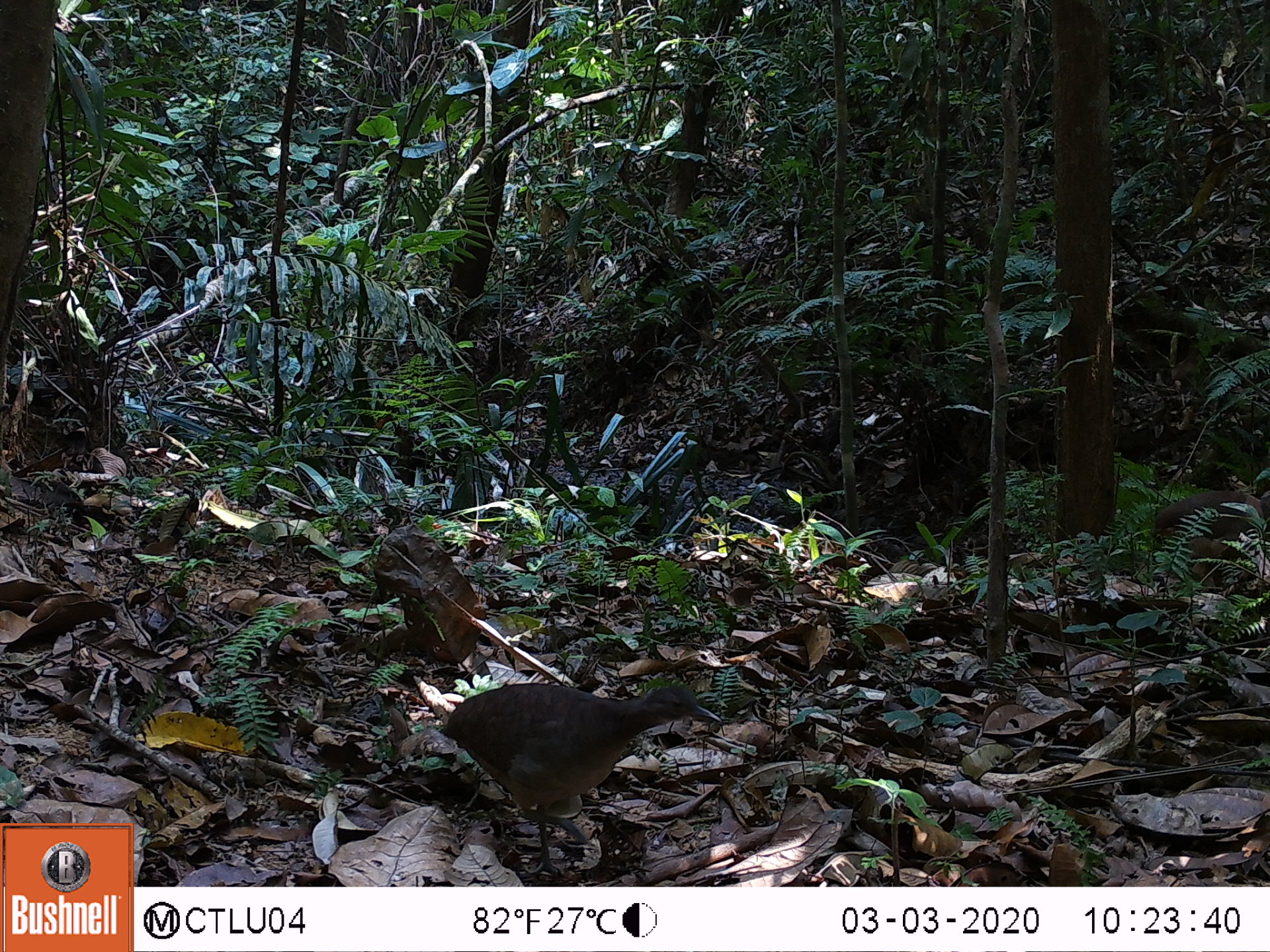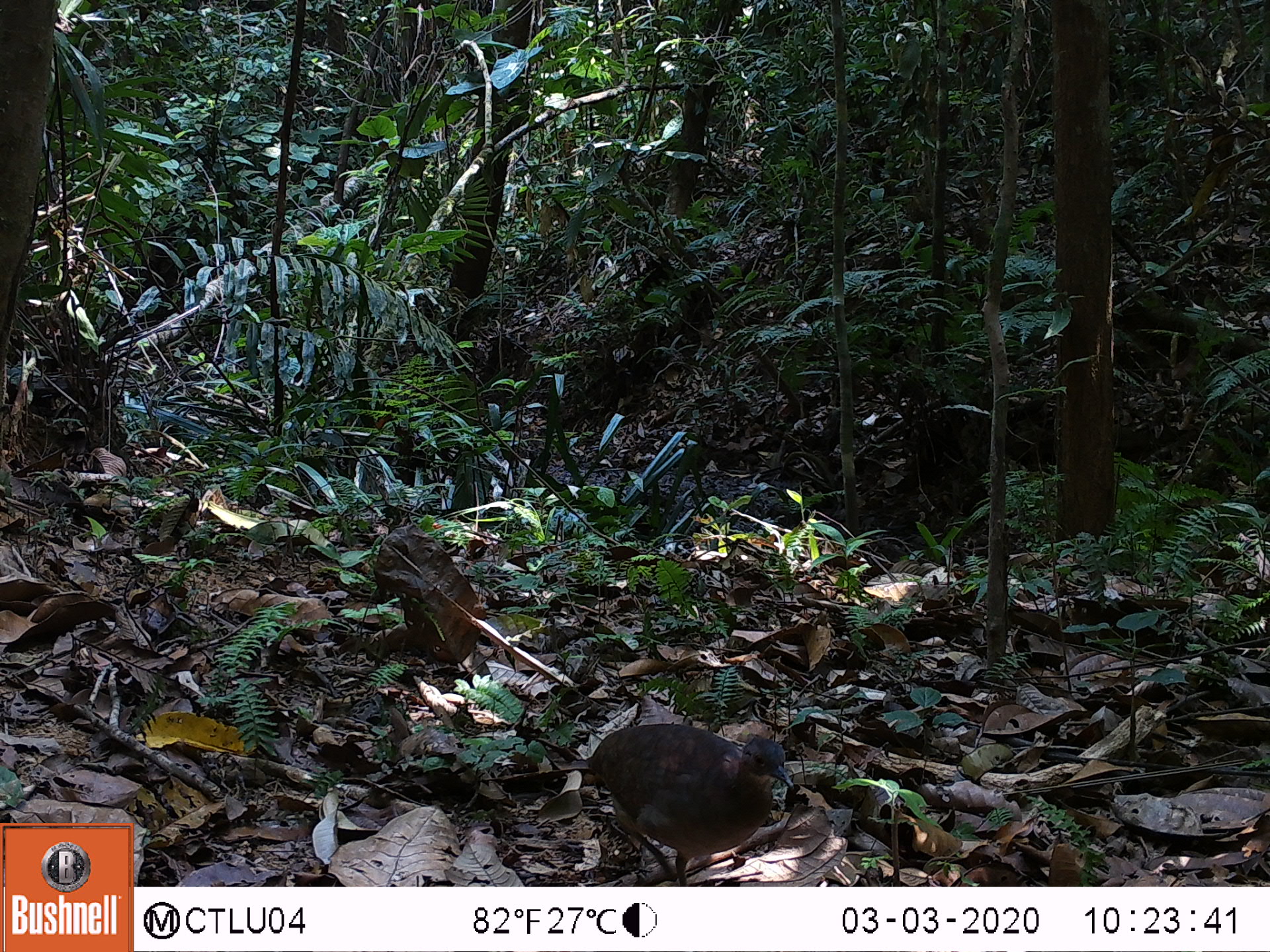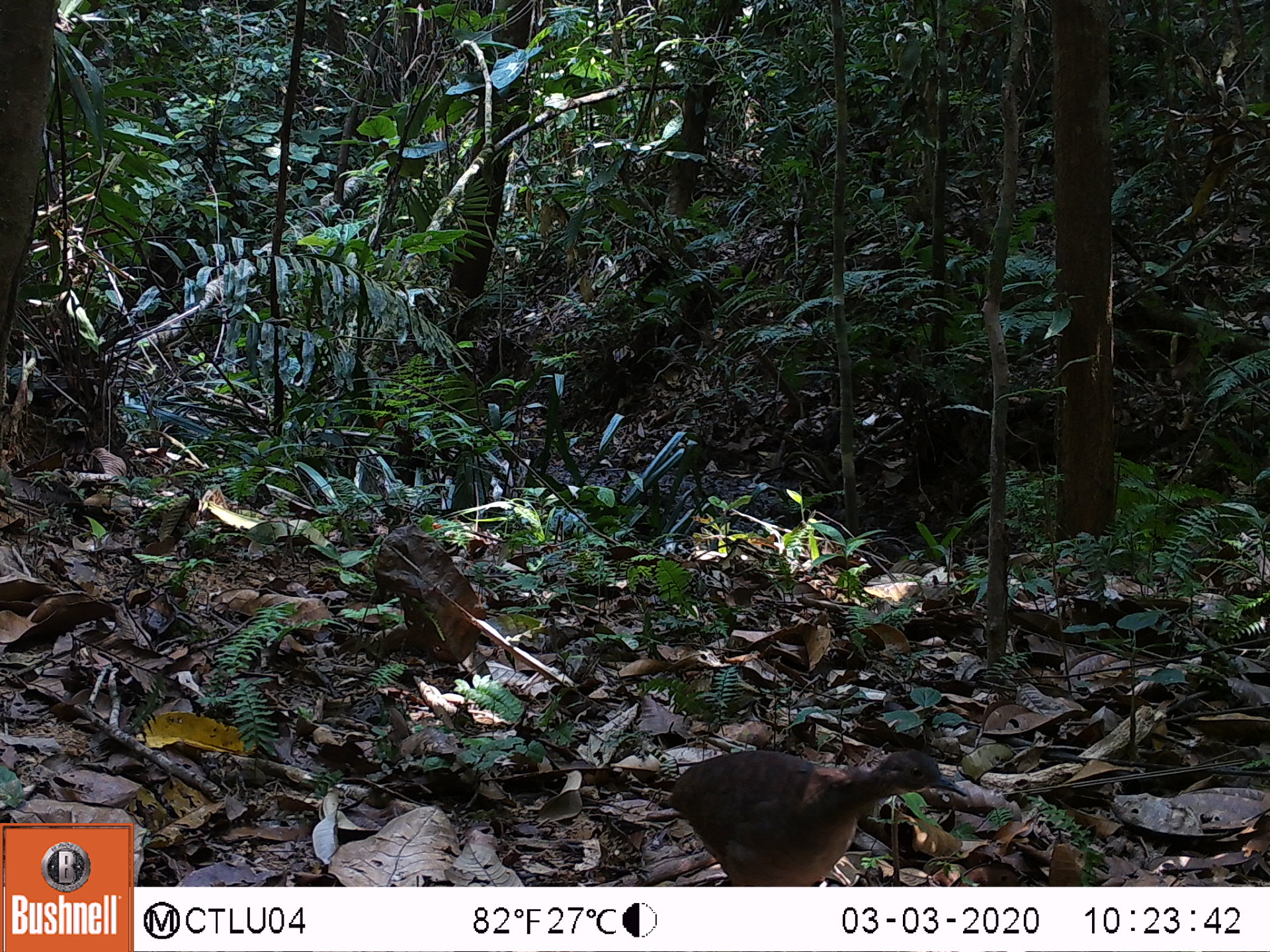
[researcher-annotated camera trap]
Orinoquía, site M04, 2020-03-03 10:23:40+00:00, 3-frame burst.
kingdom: Animalia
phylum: Chordata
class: Aves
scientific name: Aves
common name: bird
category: unknown bird